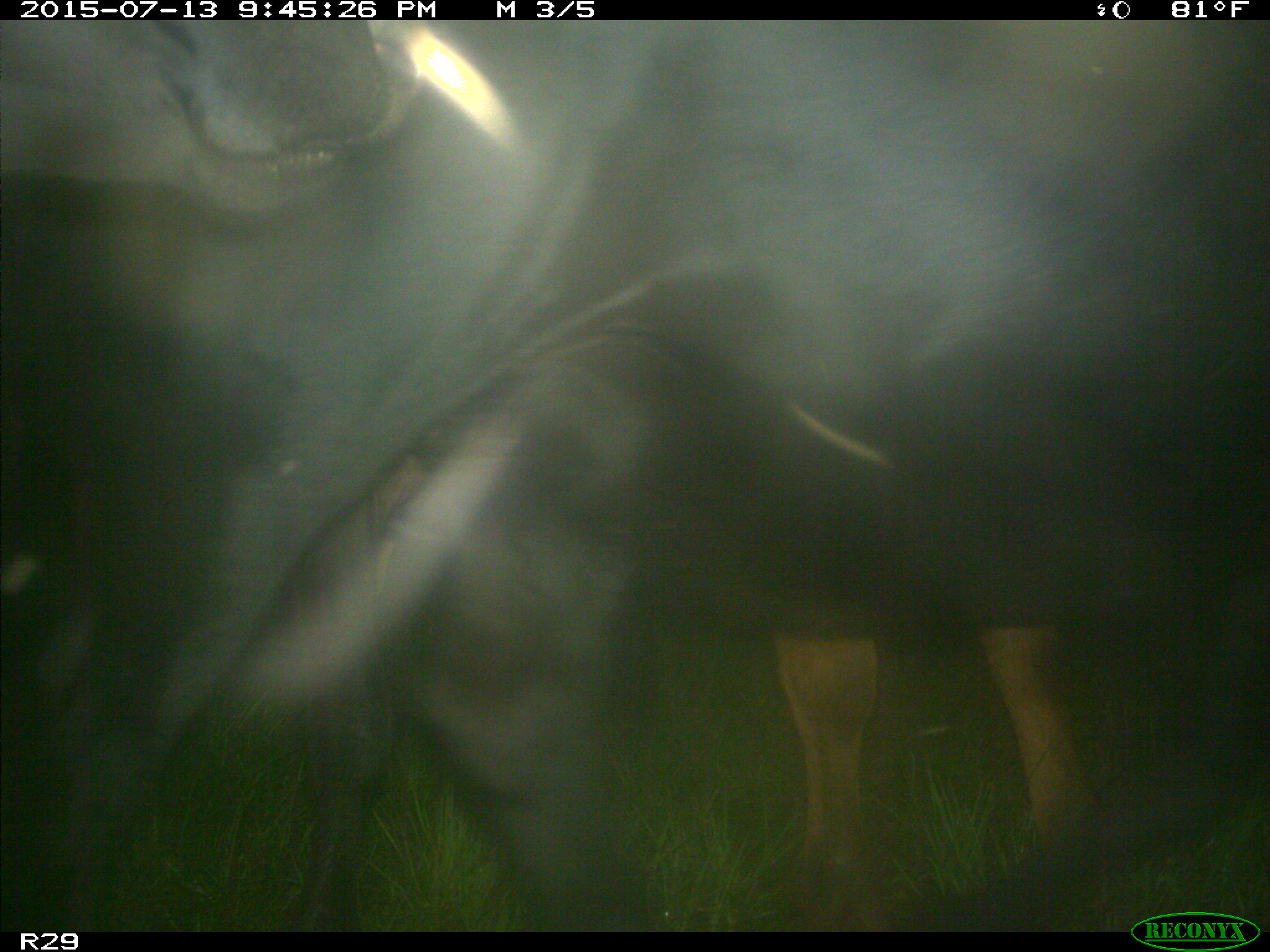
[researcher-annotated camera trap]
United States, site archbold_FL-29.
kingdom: Animalia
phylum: Chordata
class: Mammalia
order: Artiodactyla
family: Bovidae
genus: Bos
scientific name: Bos taurus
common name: domestic cow